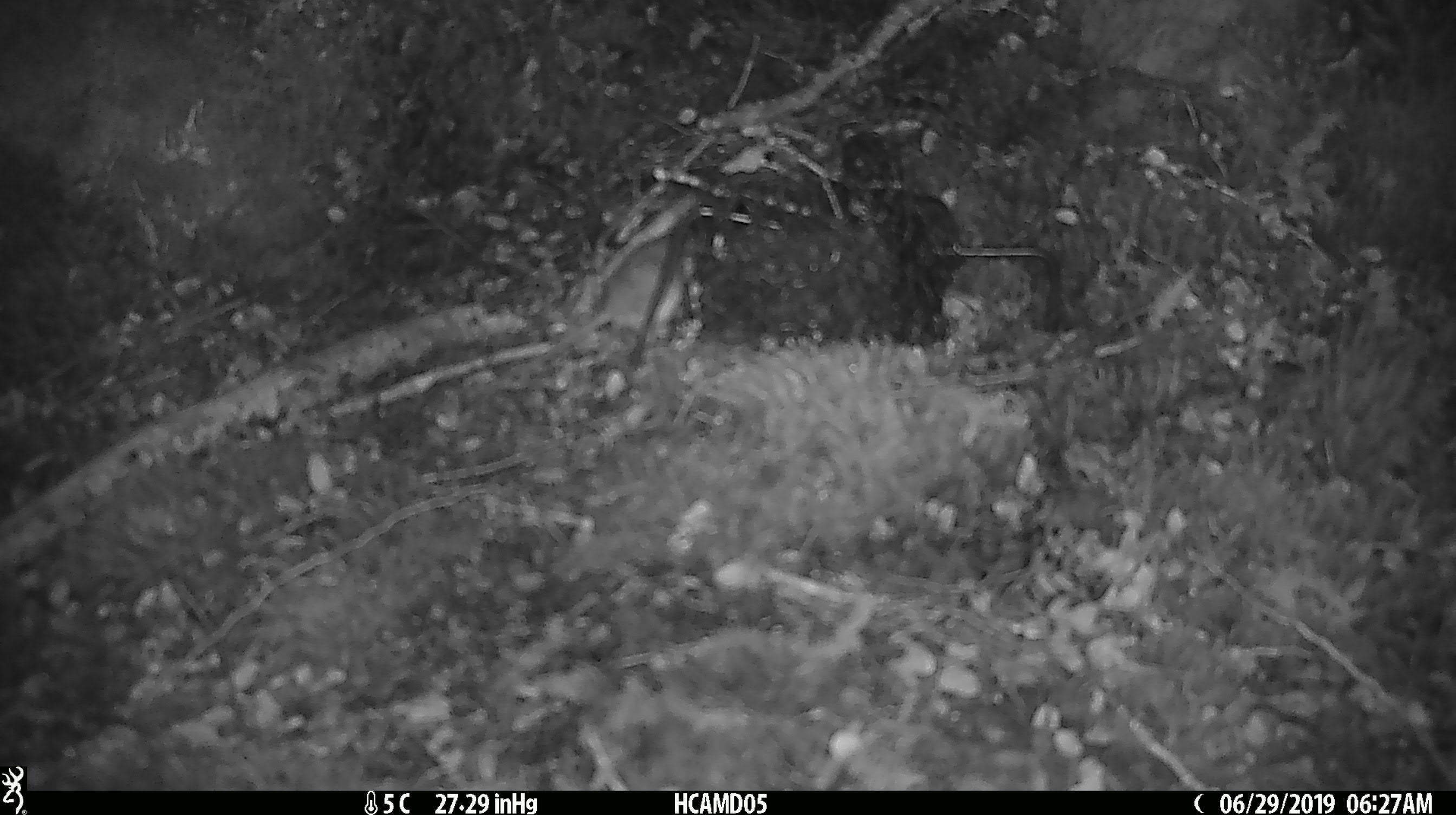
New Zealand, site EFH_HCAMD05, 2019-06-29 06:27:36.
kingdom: Animalia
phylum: Chordata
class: Mammalia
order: Rodentia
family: Muridae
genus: Mus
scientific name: Mus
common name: mouse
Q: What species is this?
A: Mouse (Mus).